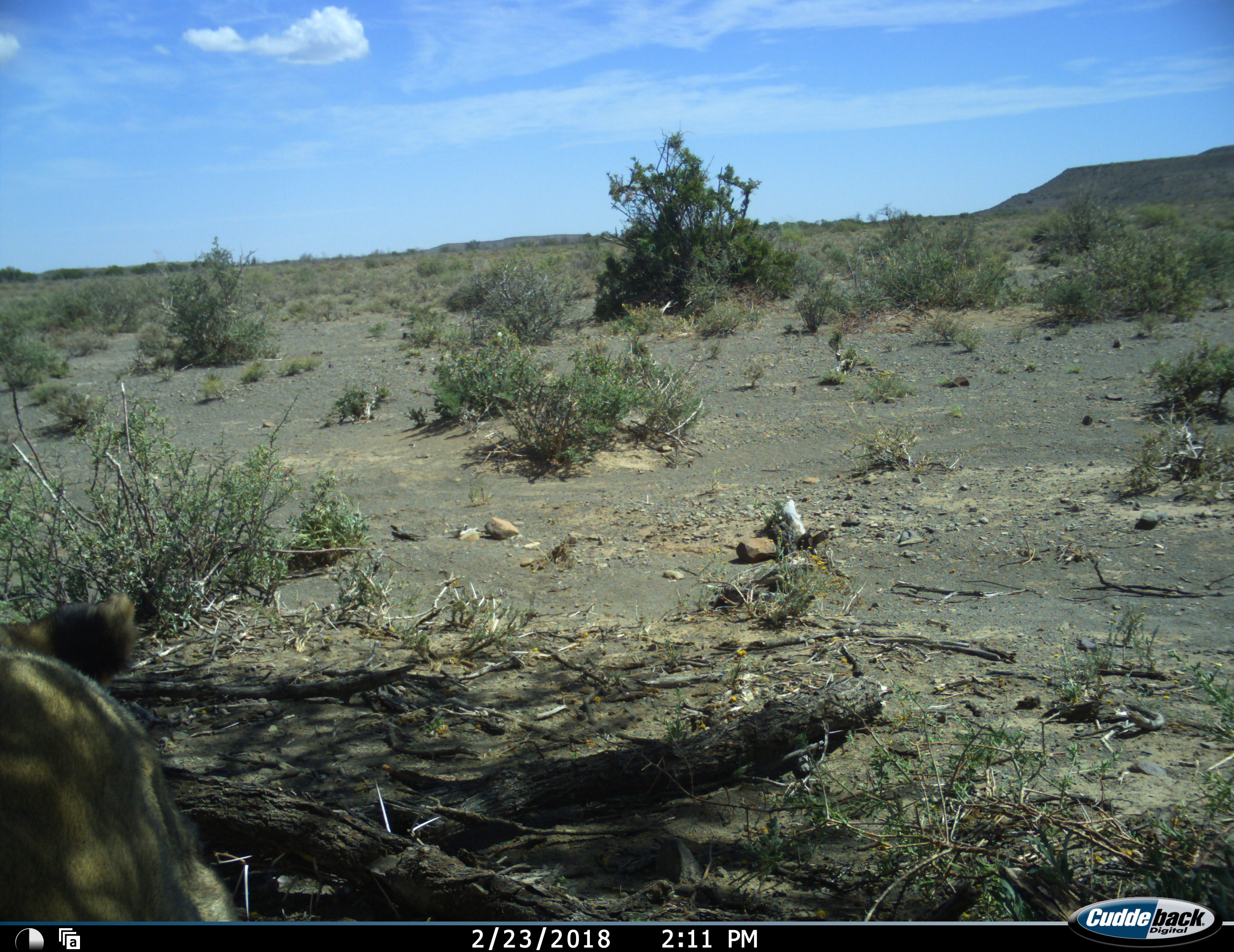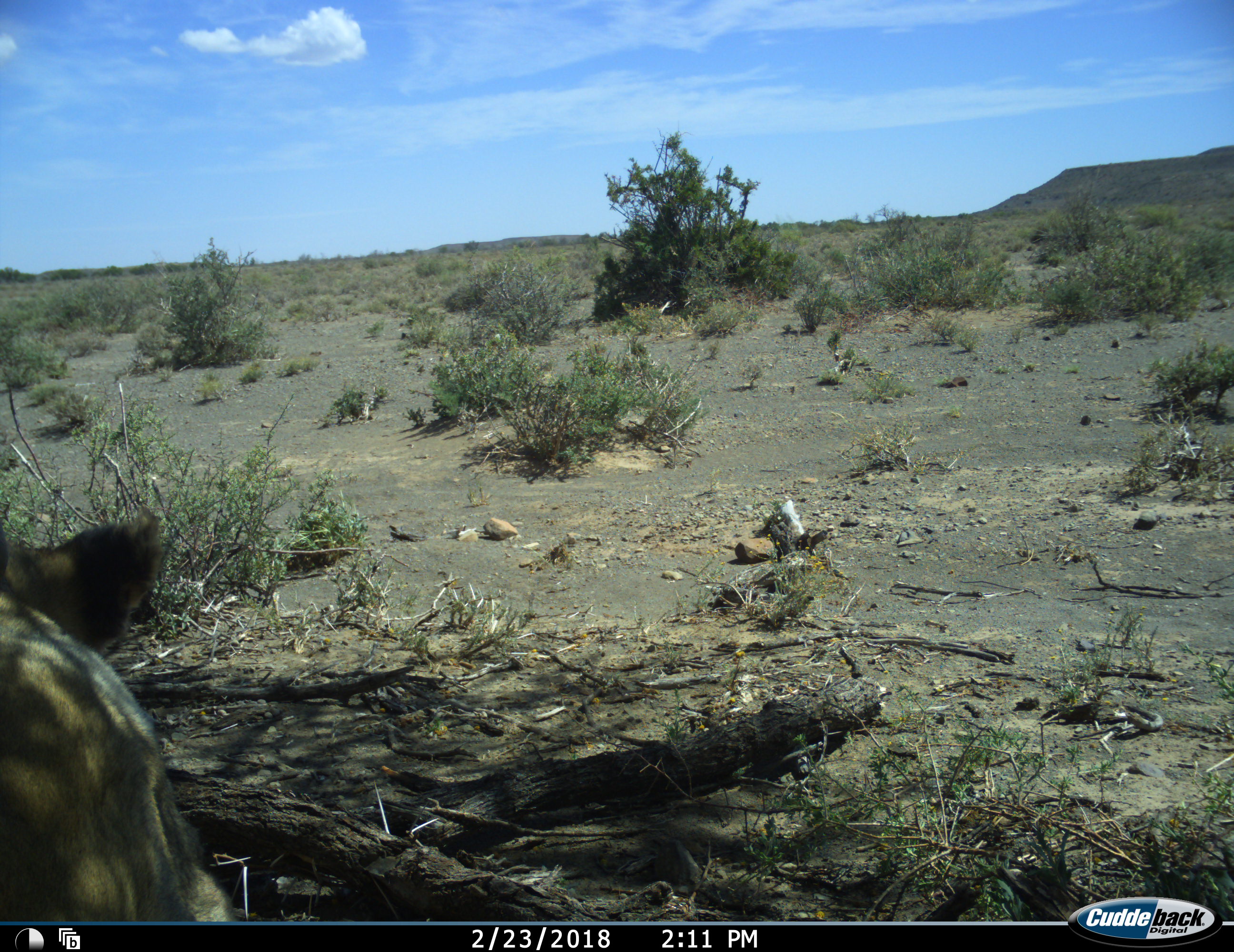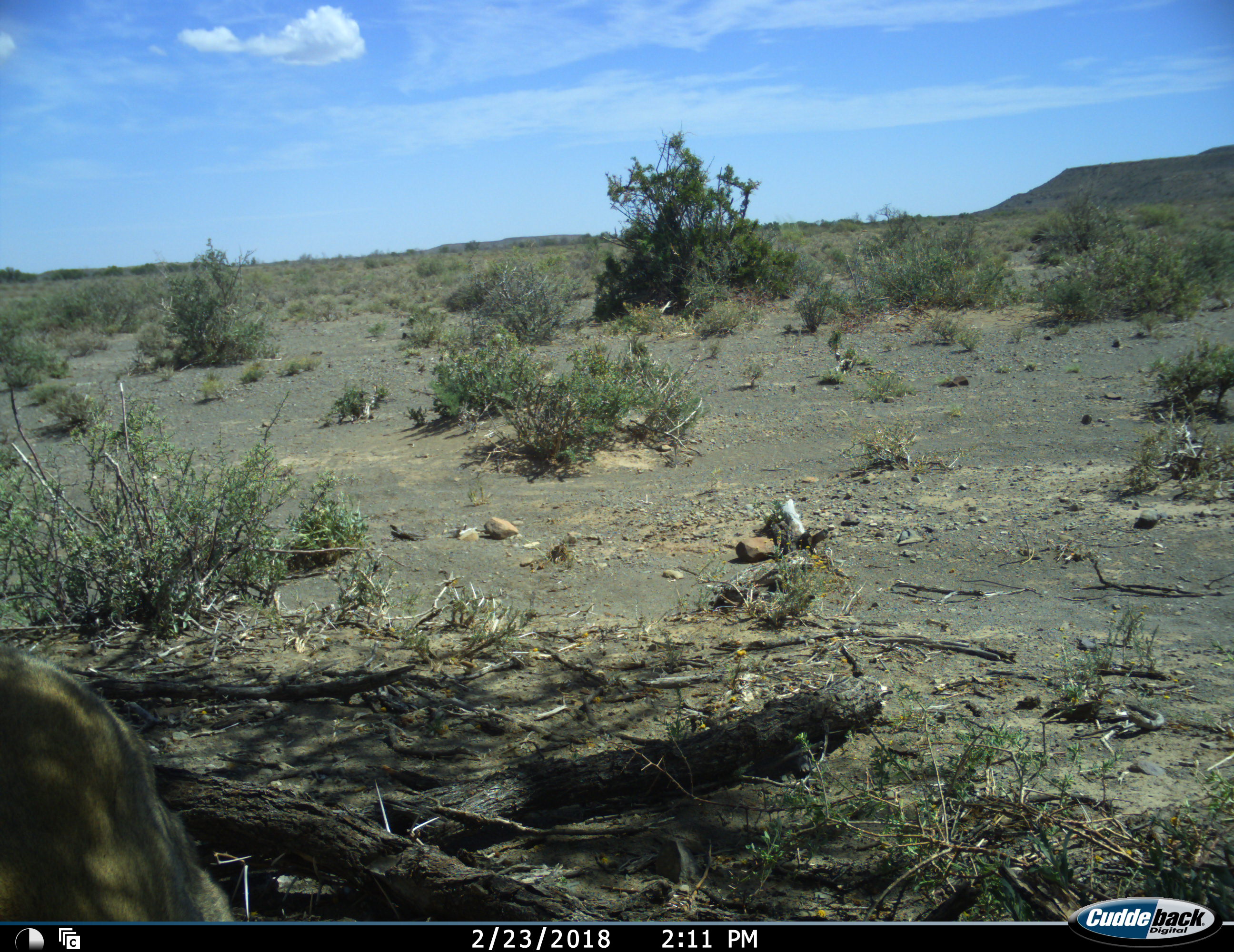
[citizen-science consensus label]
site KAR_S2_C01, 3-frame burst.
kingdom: Animalia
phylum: Chordata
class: Mammalia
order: Carnivora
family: Felidae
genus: Panthera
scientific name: Panthera leo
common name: lion female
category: lionfemale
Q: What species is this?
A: Lionfemale (lion female) (Panthera leo).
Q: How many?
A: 1.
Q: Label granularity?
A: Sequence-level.